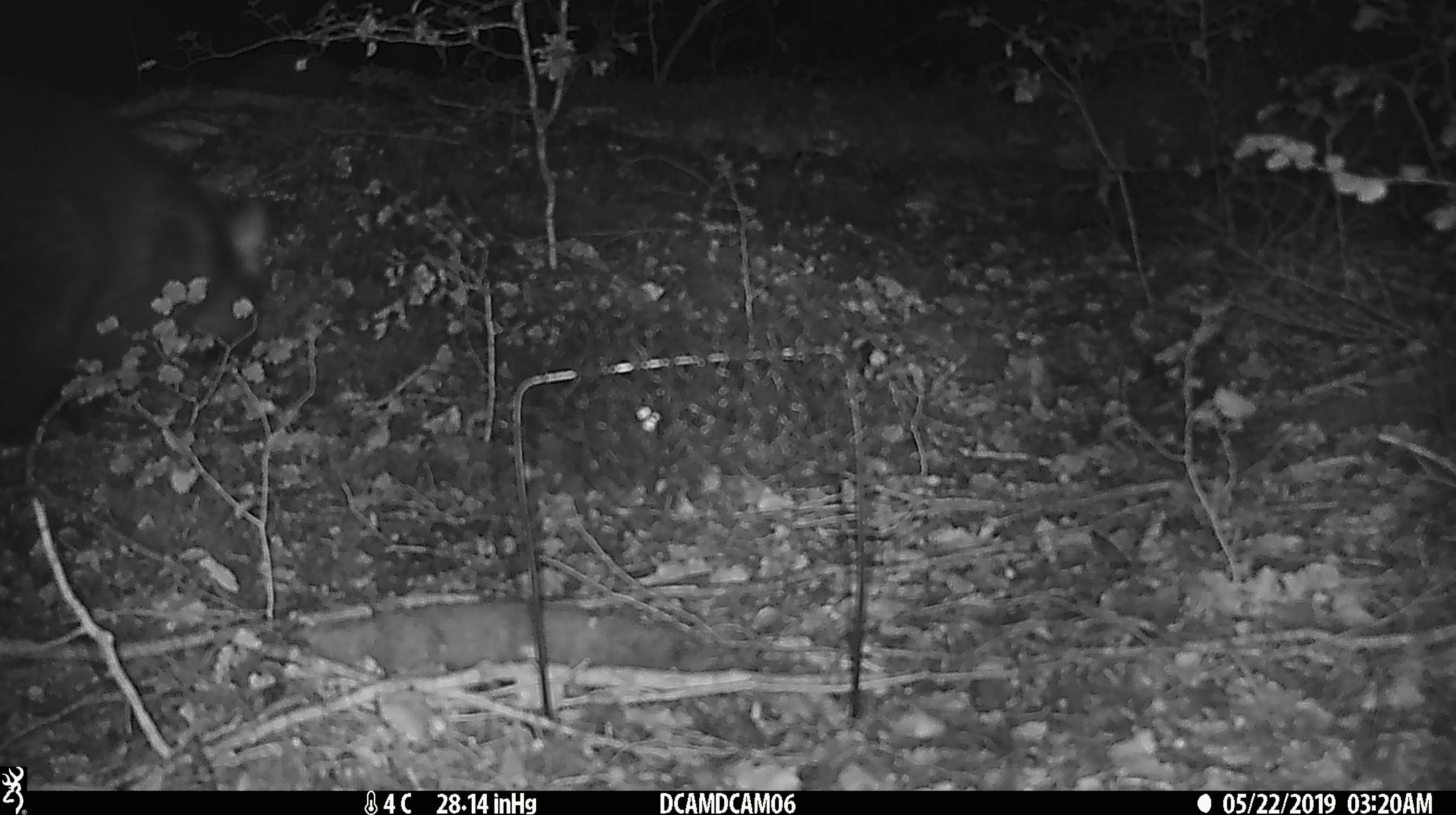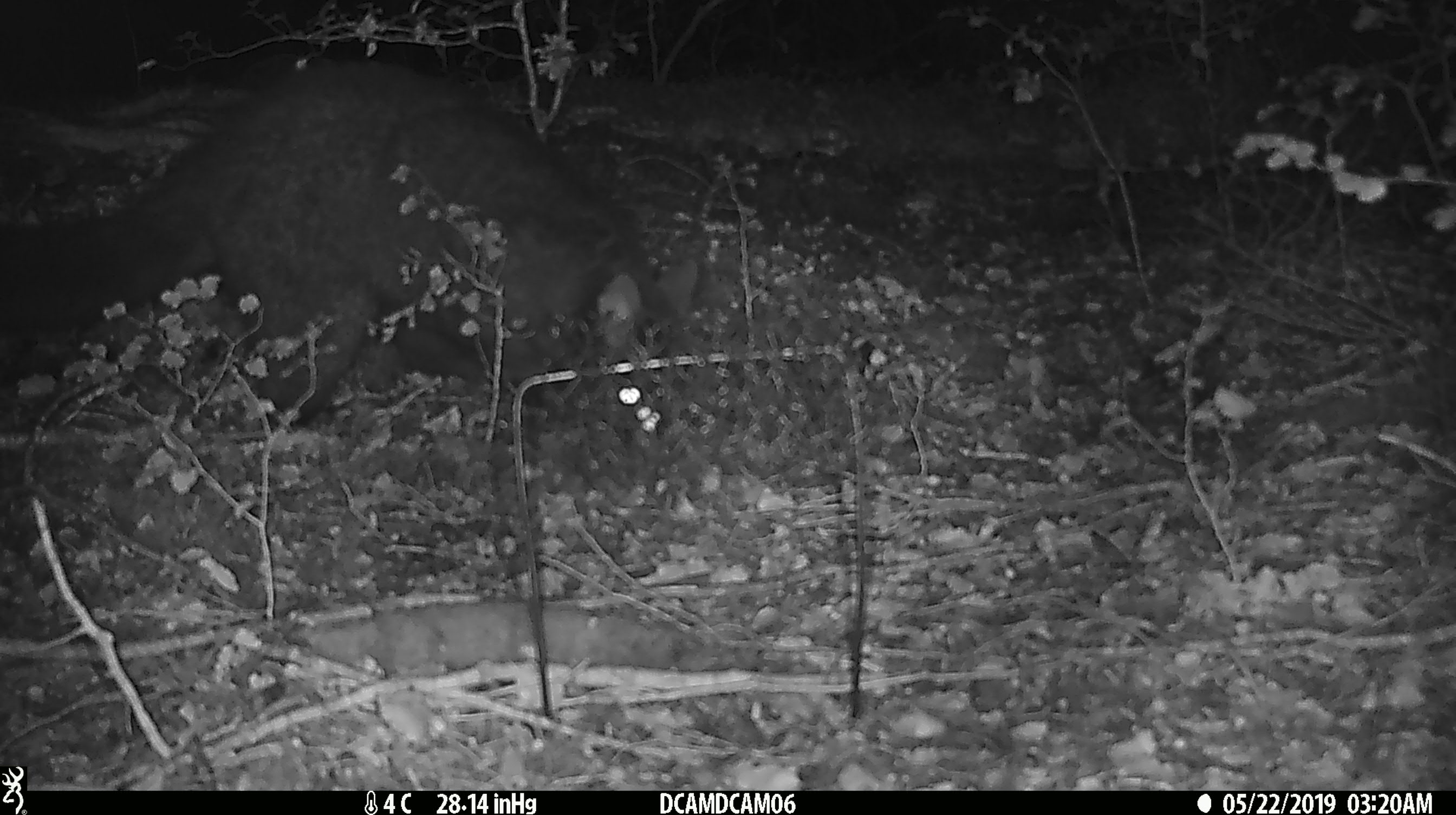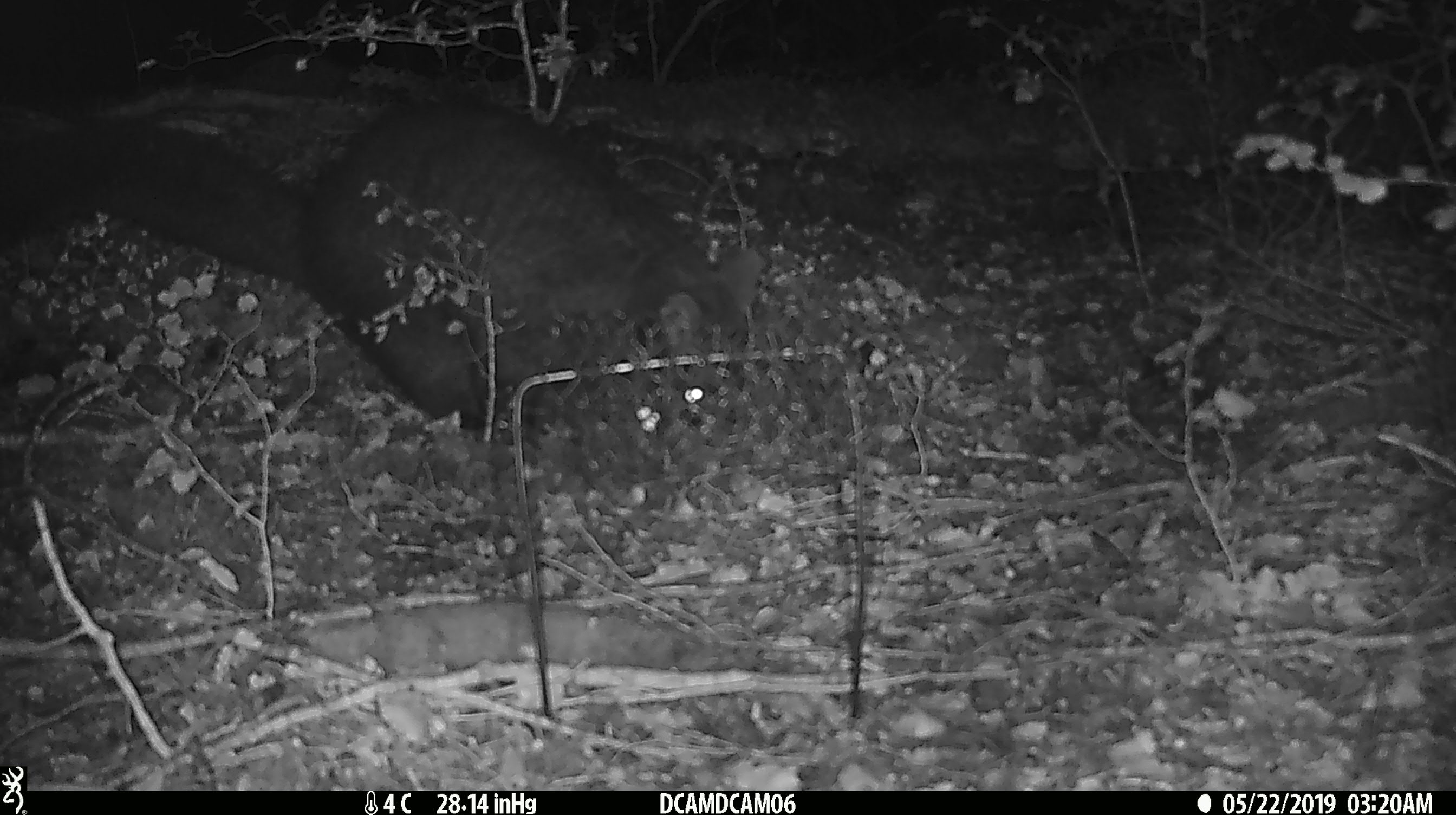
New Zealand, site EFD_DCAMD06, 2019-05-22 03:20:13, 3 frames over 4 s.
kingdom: Animalia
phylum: Chordata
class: Mammalia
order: Diprotodontia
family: Phalangeridae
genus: Trichosurus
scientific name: Trichosurus vulpecula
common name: common brushtail possum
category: possum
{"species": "possum (common brushtail possum) (Trichosurus vulpecula)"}